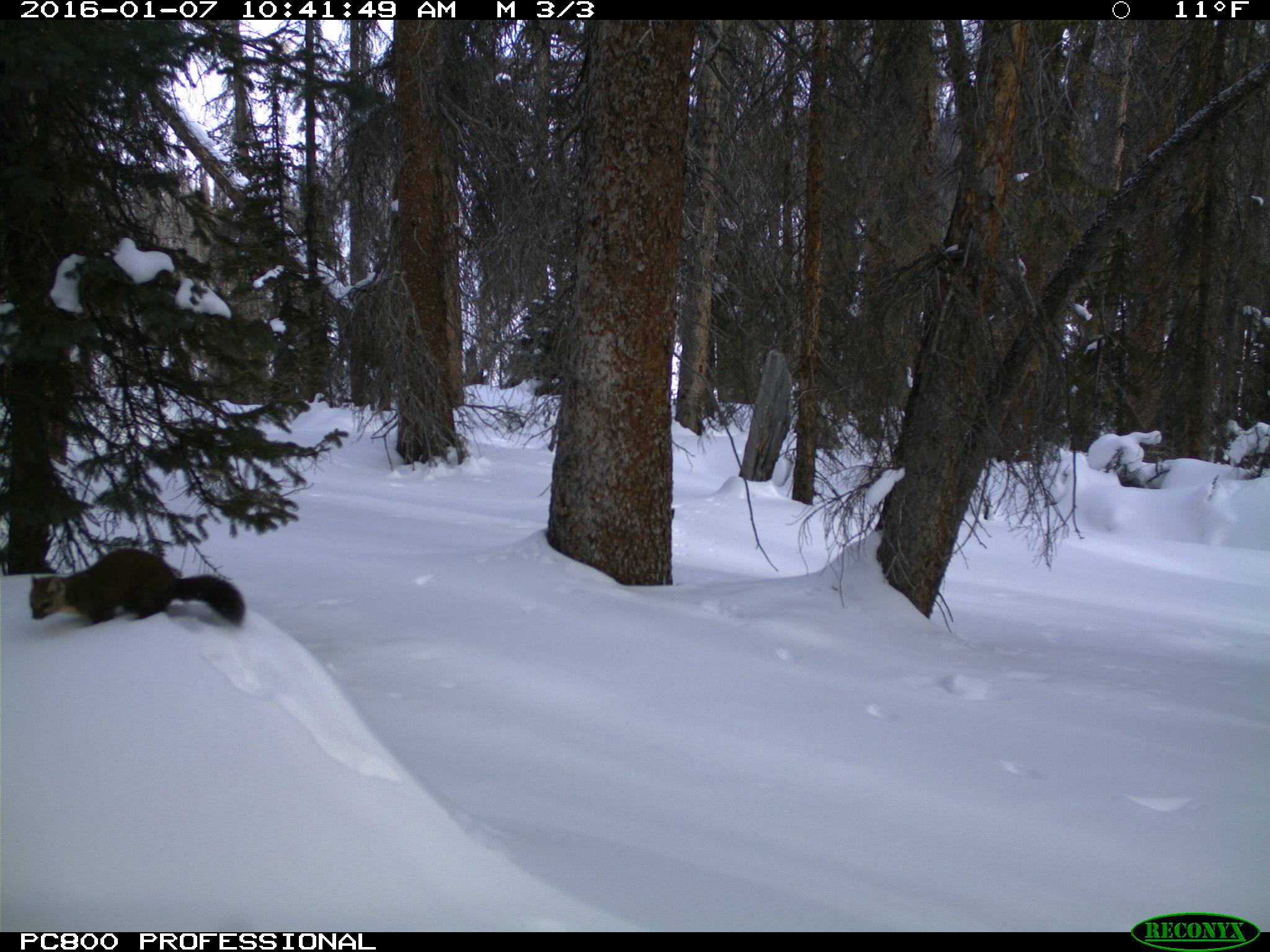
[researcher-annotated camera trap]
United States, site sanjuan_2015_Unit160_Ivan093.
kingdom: Animalia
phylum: Chordata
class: Mammalia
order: Carnivora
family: Mustelidae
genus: Martes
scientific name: Martes americana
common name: american marten